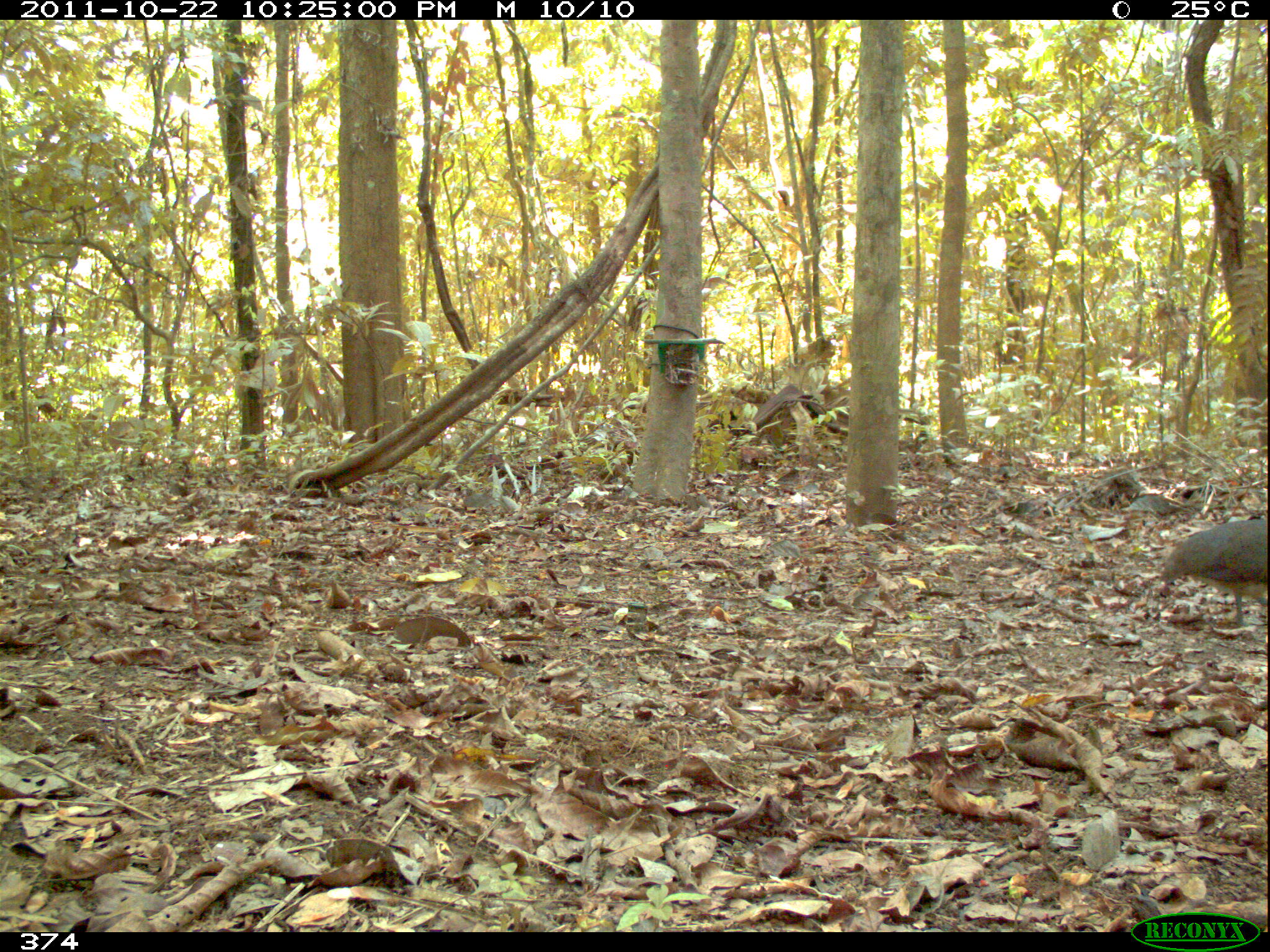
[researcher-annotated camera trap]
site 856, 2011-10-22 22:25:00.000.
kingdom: Animalia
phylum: Chordata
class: Aves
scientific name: Aves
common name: bird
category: unknown bird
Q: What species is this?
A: Unknown bird (bird) (Aves).